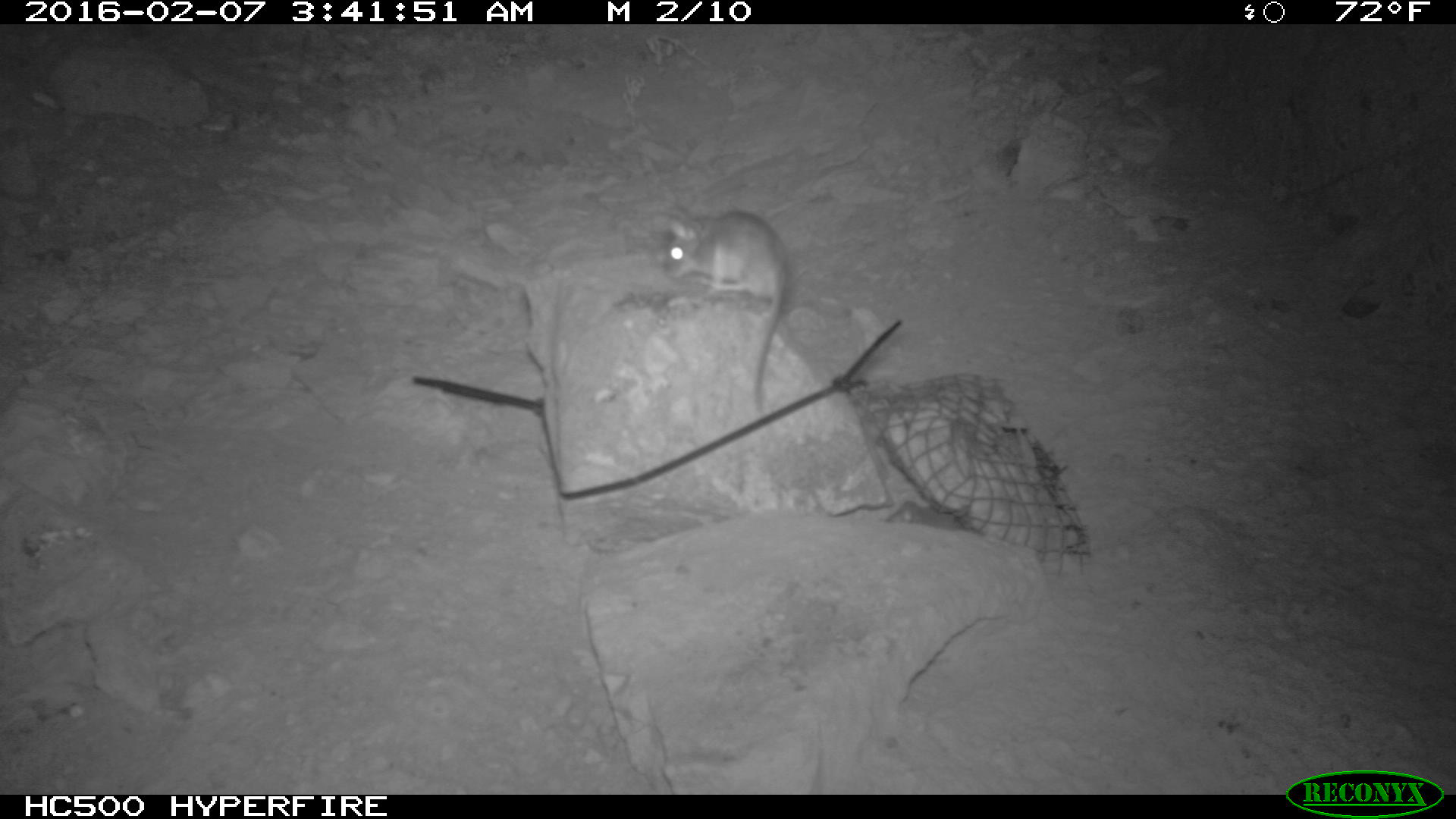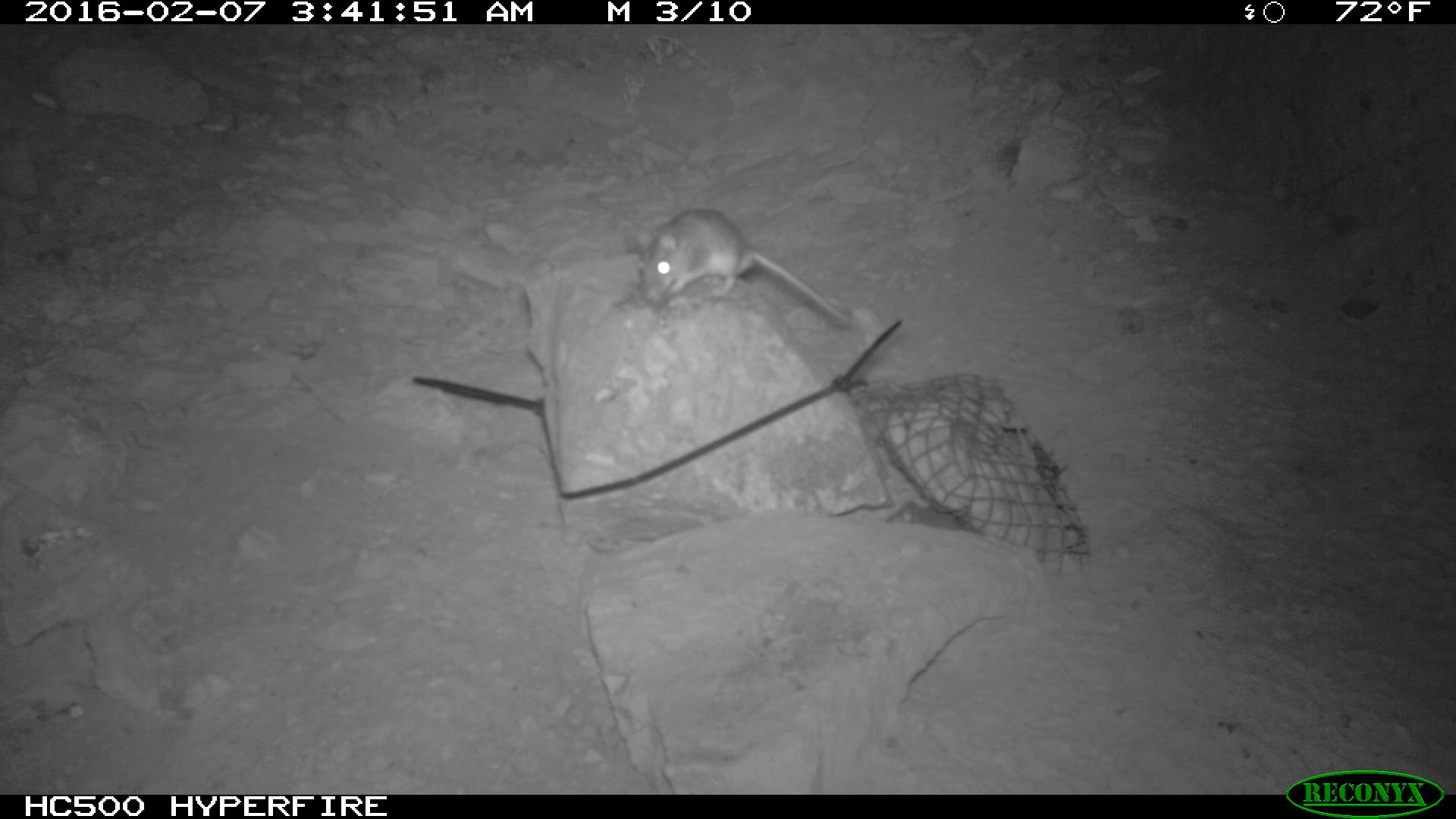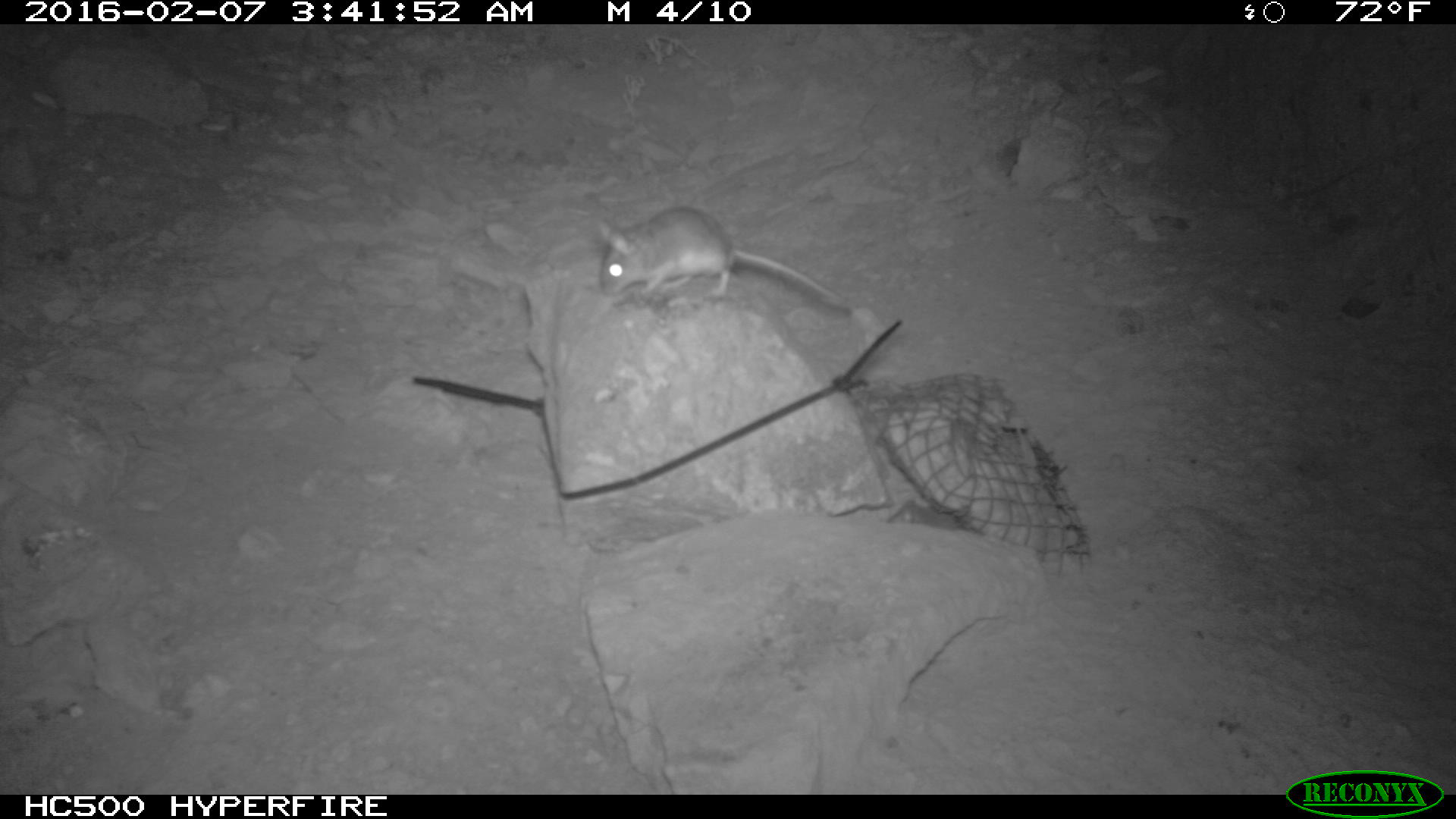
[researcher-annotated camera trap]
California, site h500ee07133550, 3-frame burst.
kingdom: Animalia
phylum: Chordata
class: Mammalia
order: Rodentia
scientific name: Rodentia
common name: rodent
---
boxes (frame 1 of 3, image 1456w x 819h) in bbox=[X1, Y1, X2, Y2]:
rodent: bbox=[650, 204, 790, 415]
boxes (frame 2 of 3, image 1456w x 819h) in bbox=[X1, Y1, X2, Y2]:
rodent: bbox=[637, 207, 850, 325]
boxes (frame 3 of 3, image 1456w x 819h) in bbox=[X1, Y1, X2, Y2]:
rodent: bbox=[594, 204, 858, 317]